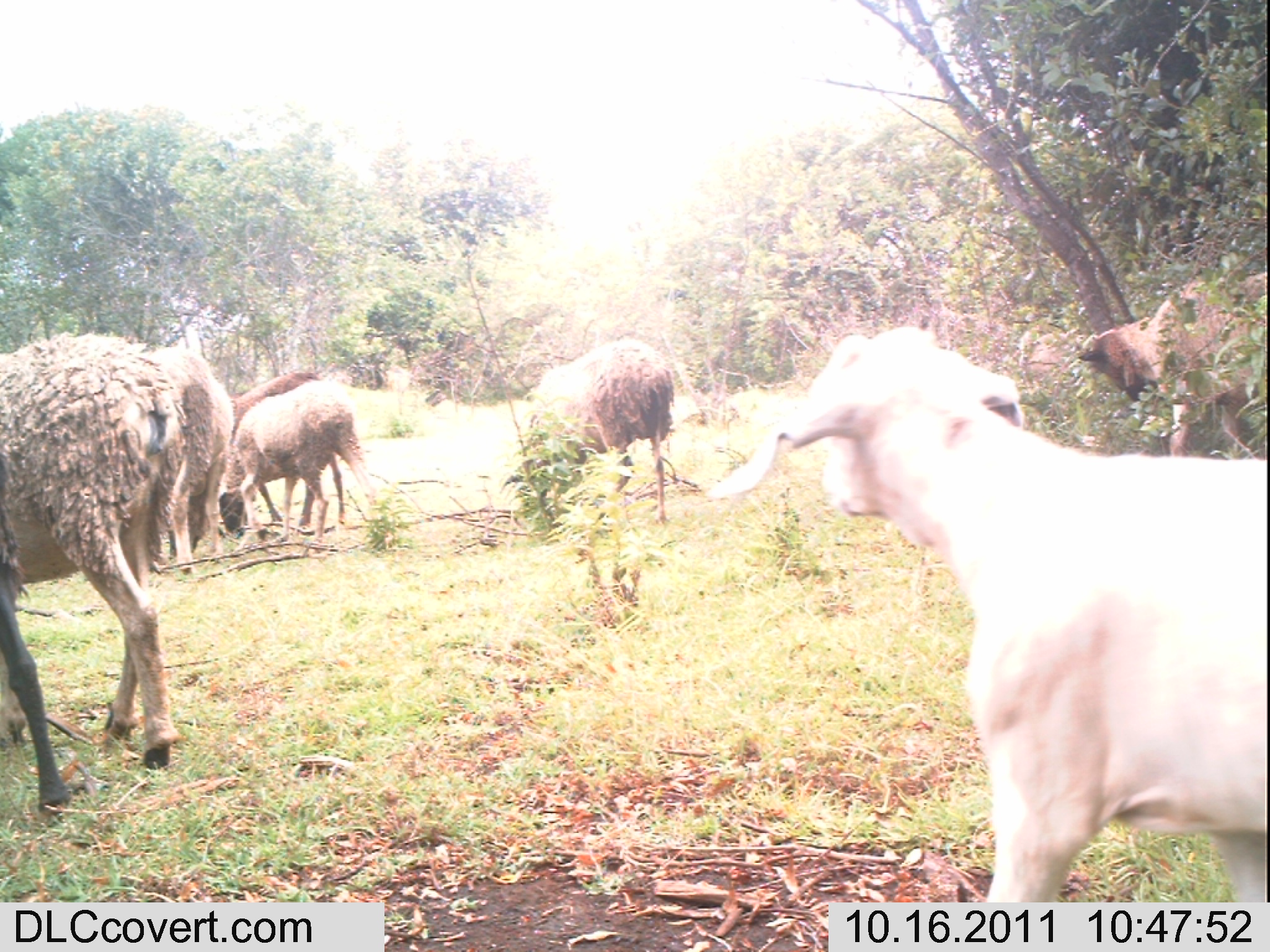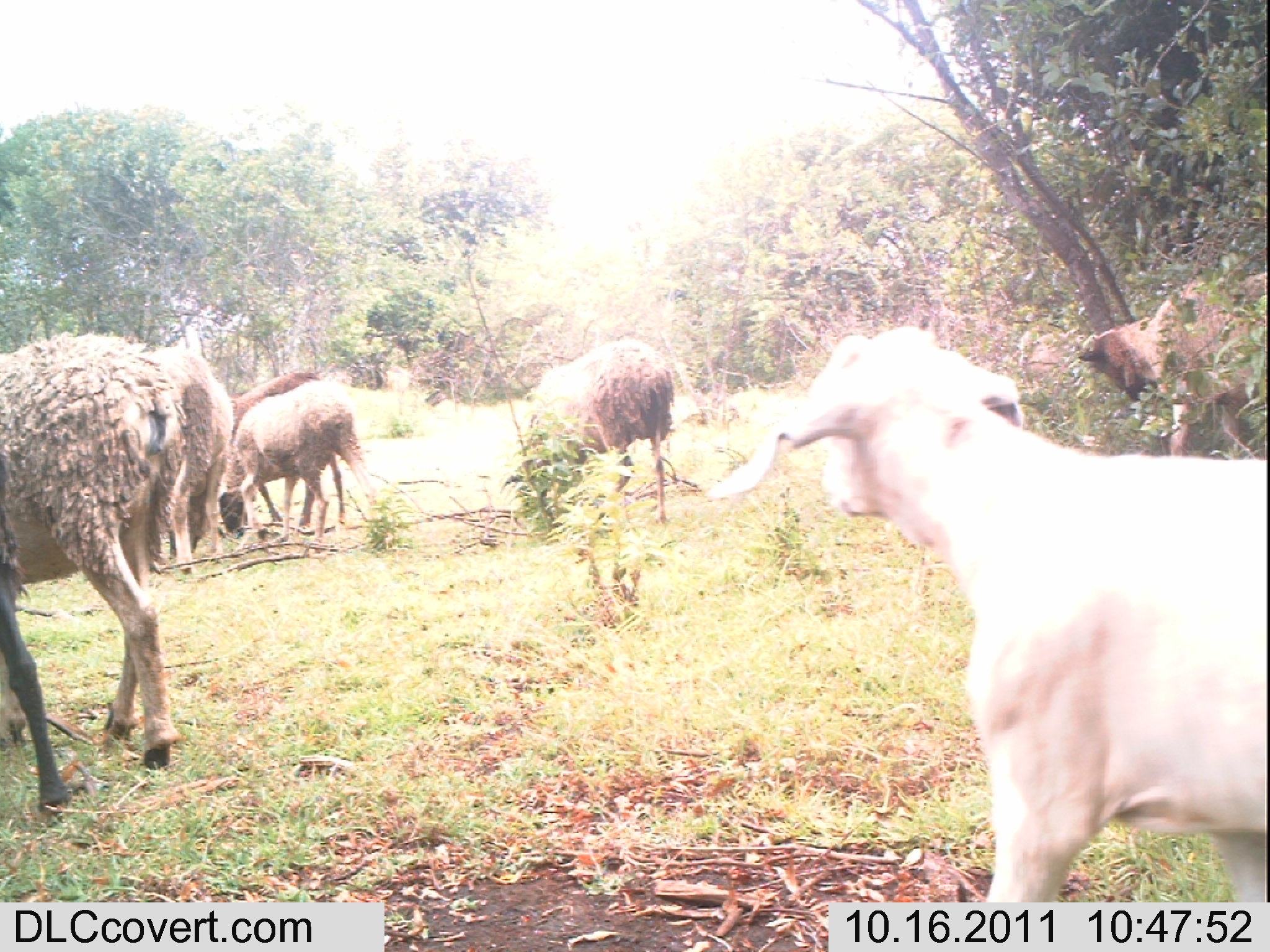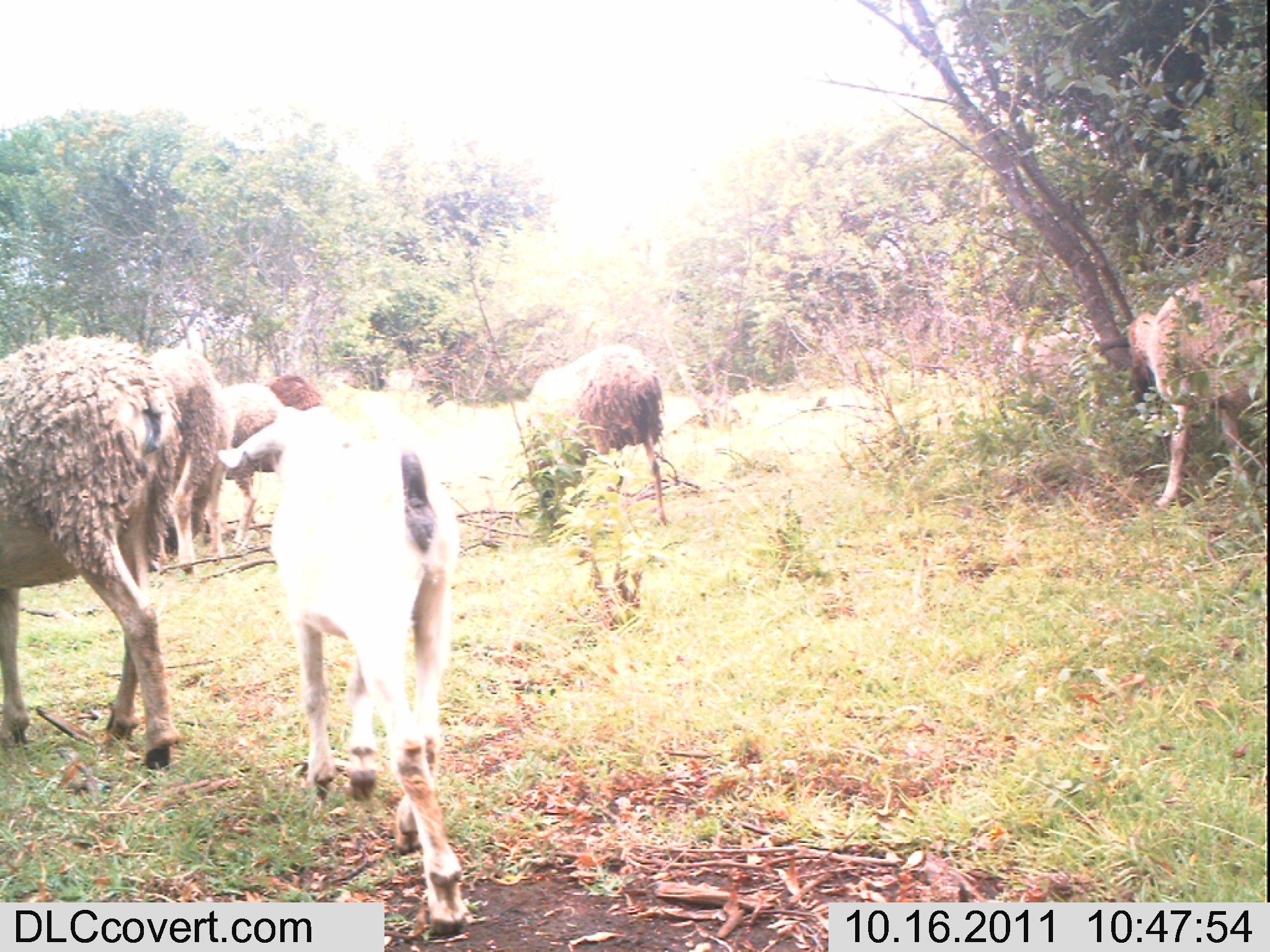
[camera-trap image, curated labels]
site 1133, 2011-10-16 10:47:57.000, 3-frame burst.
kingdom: Animalia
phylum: Chordata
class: Mammalia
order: Artiodactyla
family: Bovidae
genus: Capra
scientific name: Capra aegagrus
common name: wild goat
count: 6